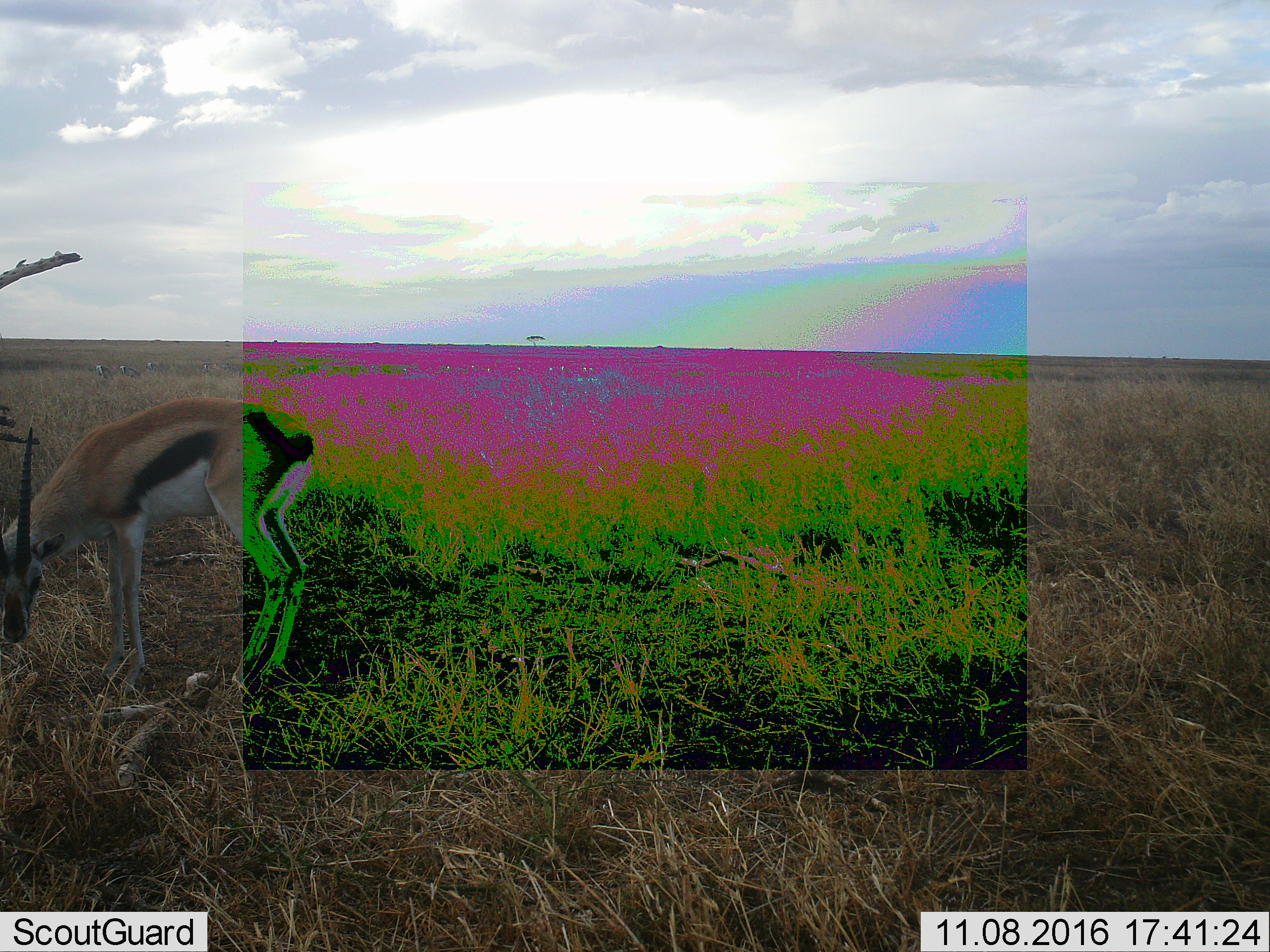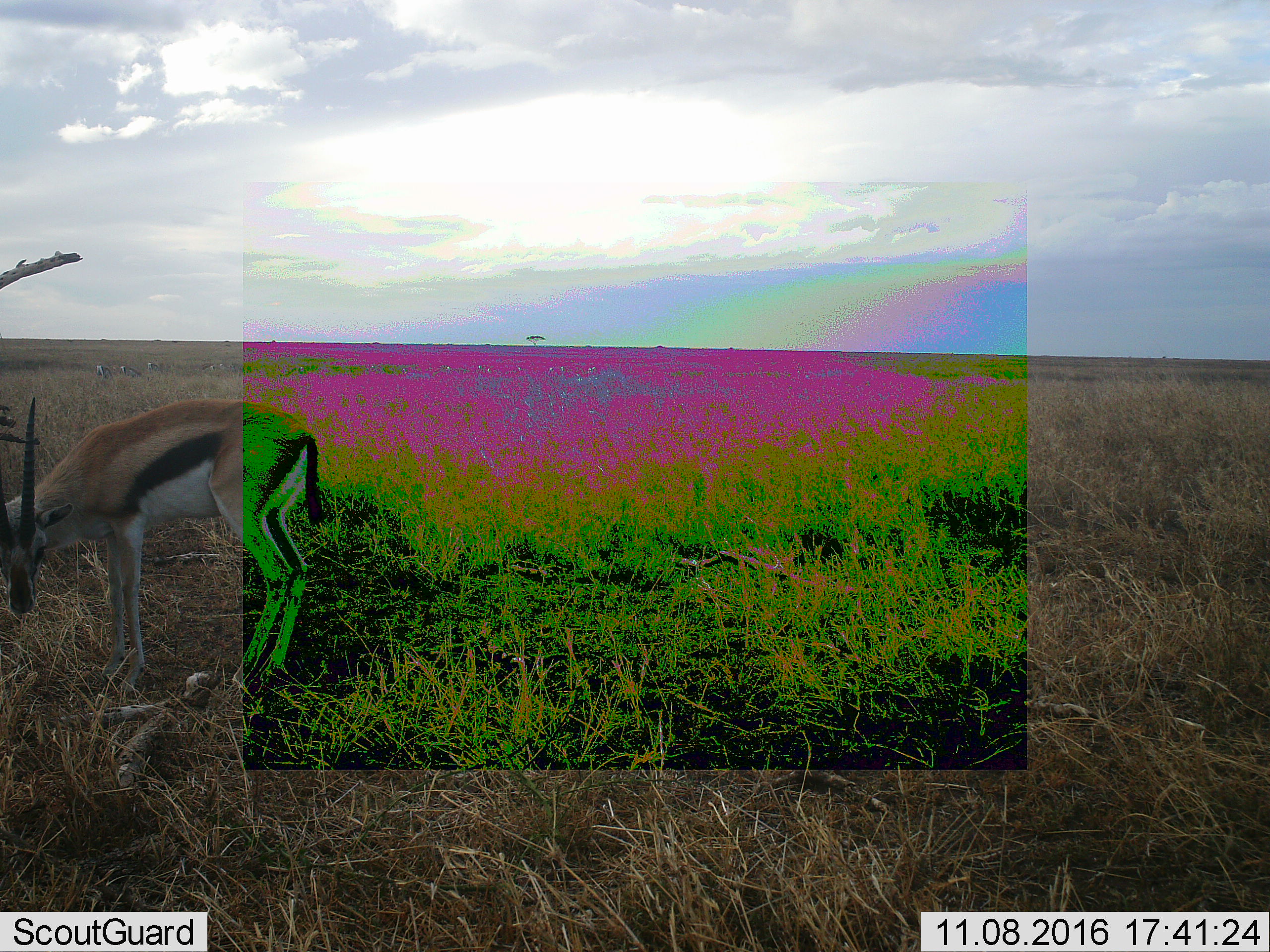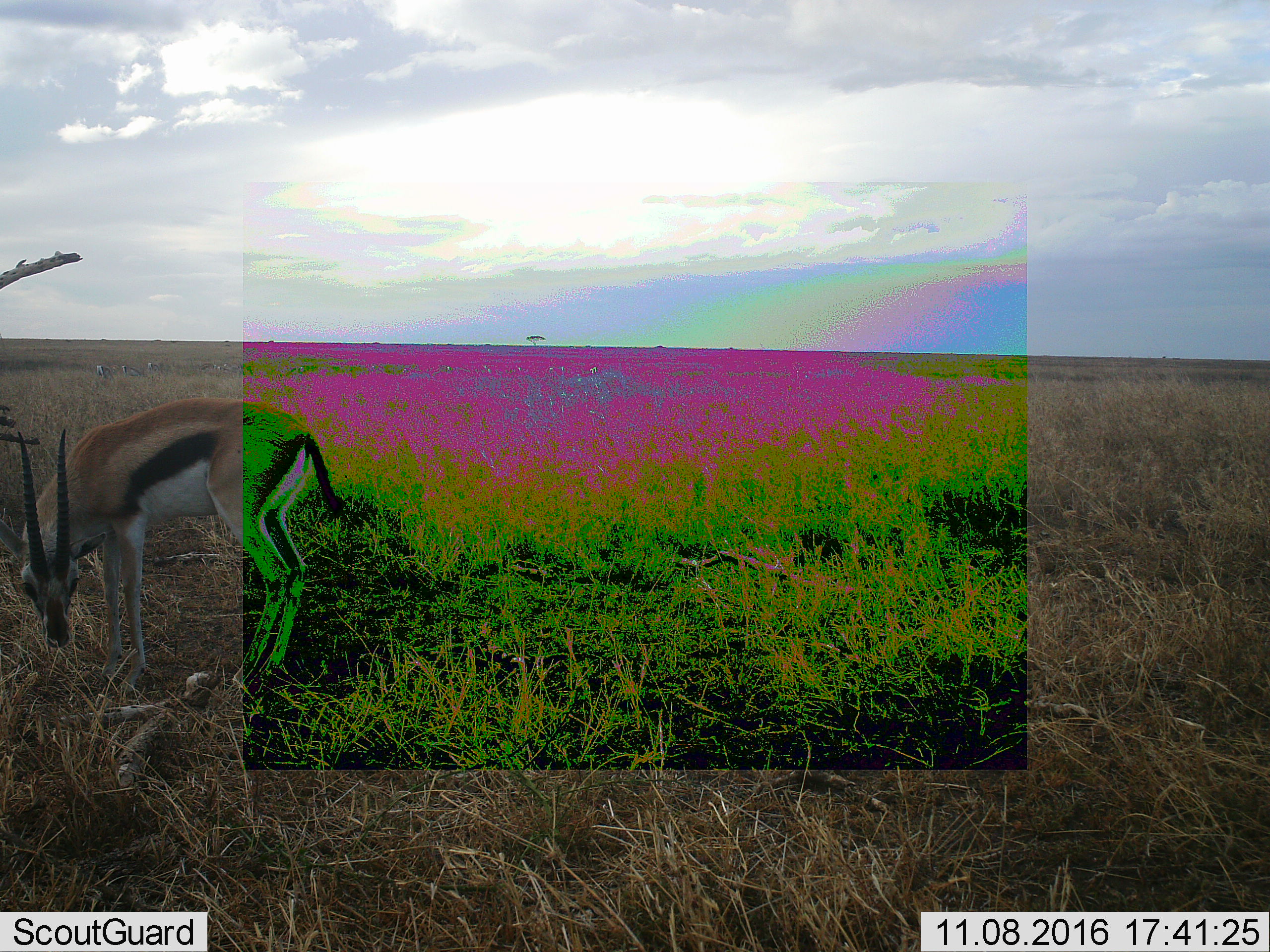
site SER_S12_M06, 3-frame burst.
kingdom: Animalia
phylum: Chordata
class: Mammalia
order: Artiodactyla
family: Bovidae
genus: Eudorcas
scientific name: Eudorcas thomsonii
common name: thomson's gazelle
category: gazellethomsons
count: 1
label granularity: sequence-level